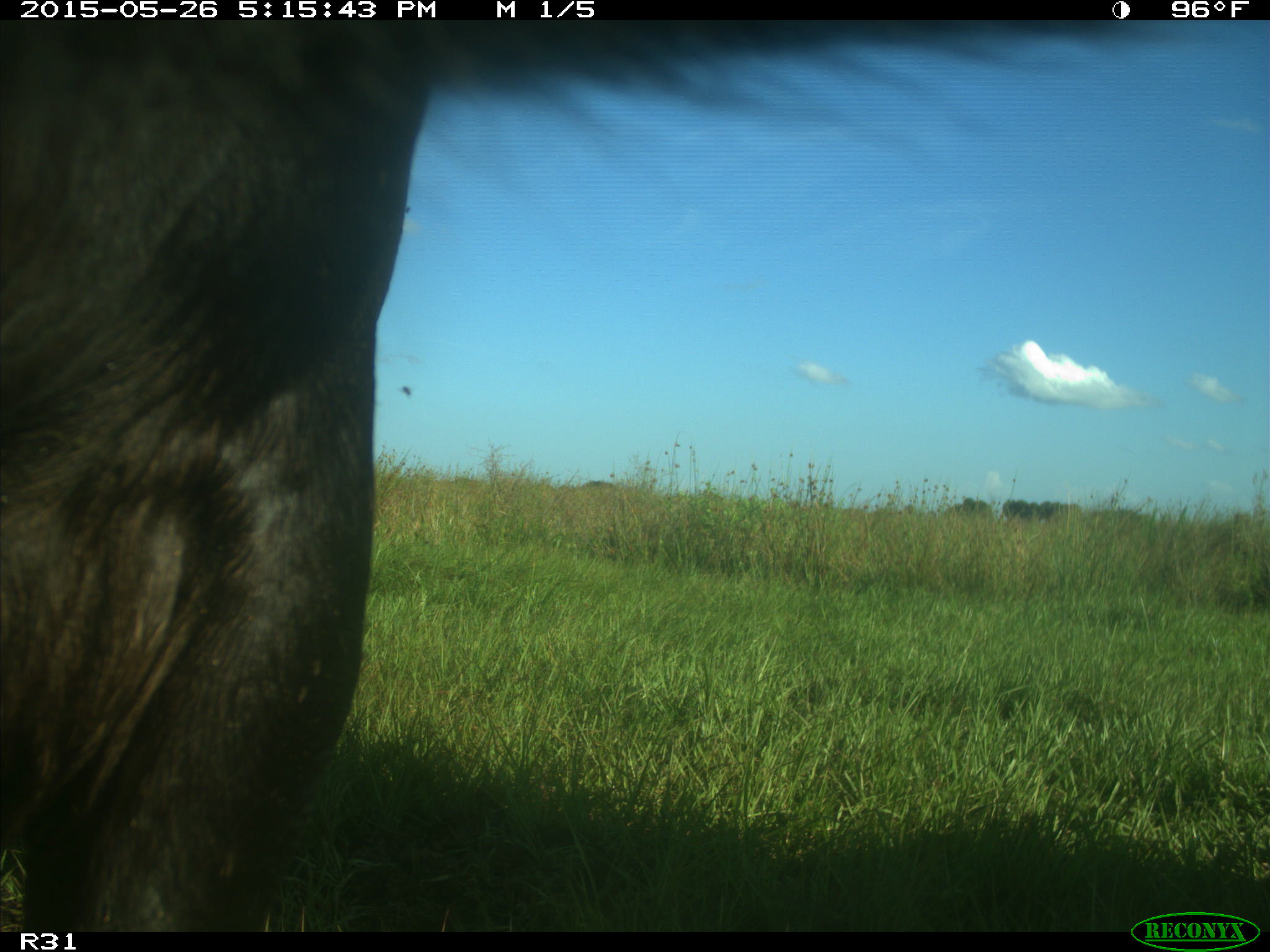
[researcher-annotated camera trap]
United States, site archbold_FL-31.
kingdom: Animalia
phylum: Chordata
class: Mammalia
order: Artiodactyla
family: Bovidae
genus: Bos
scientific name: Bos taurus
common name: domestic cow